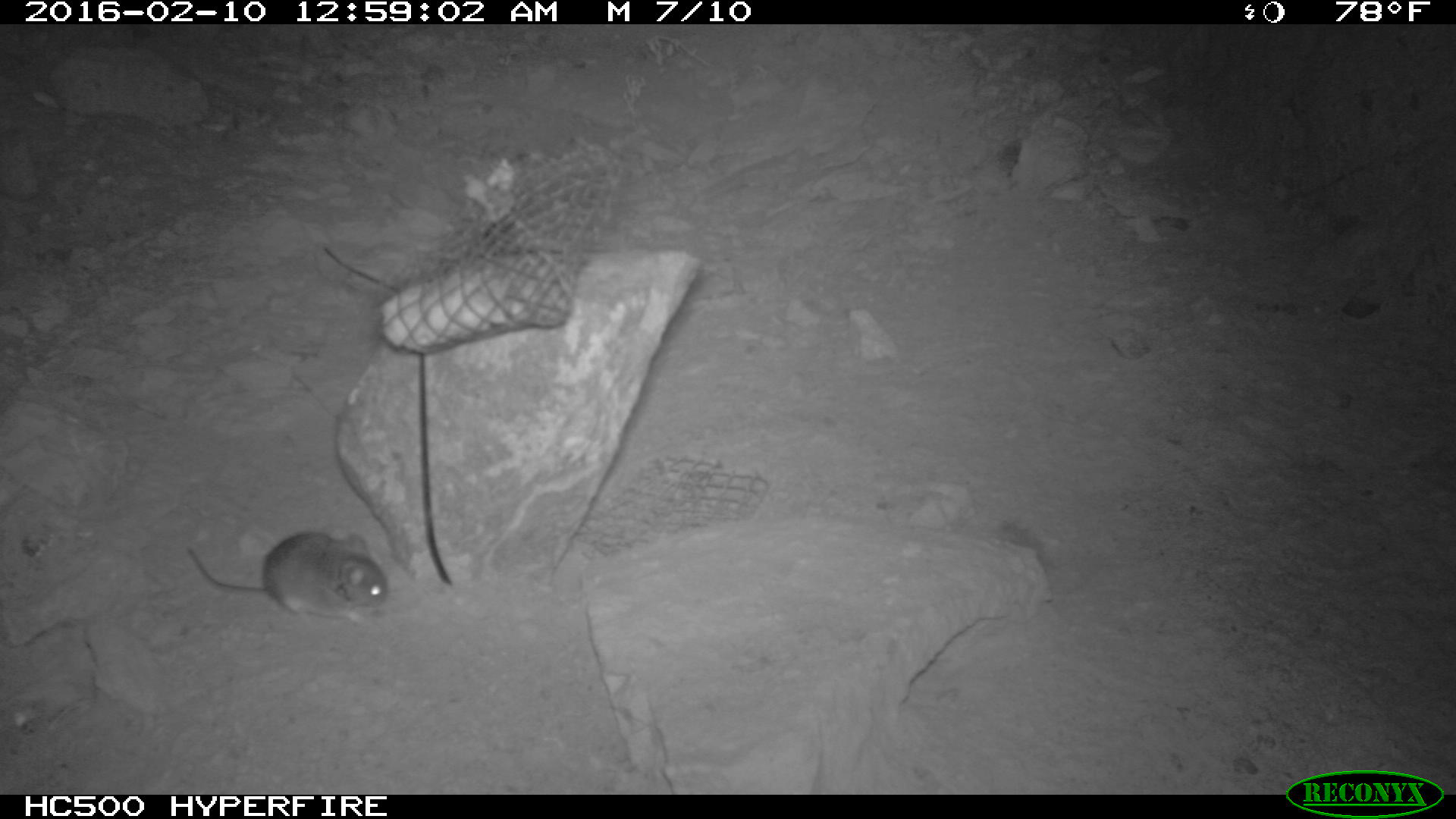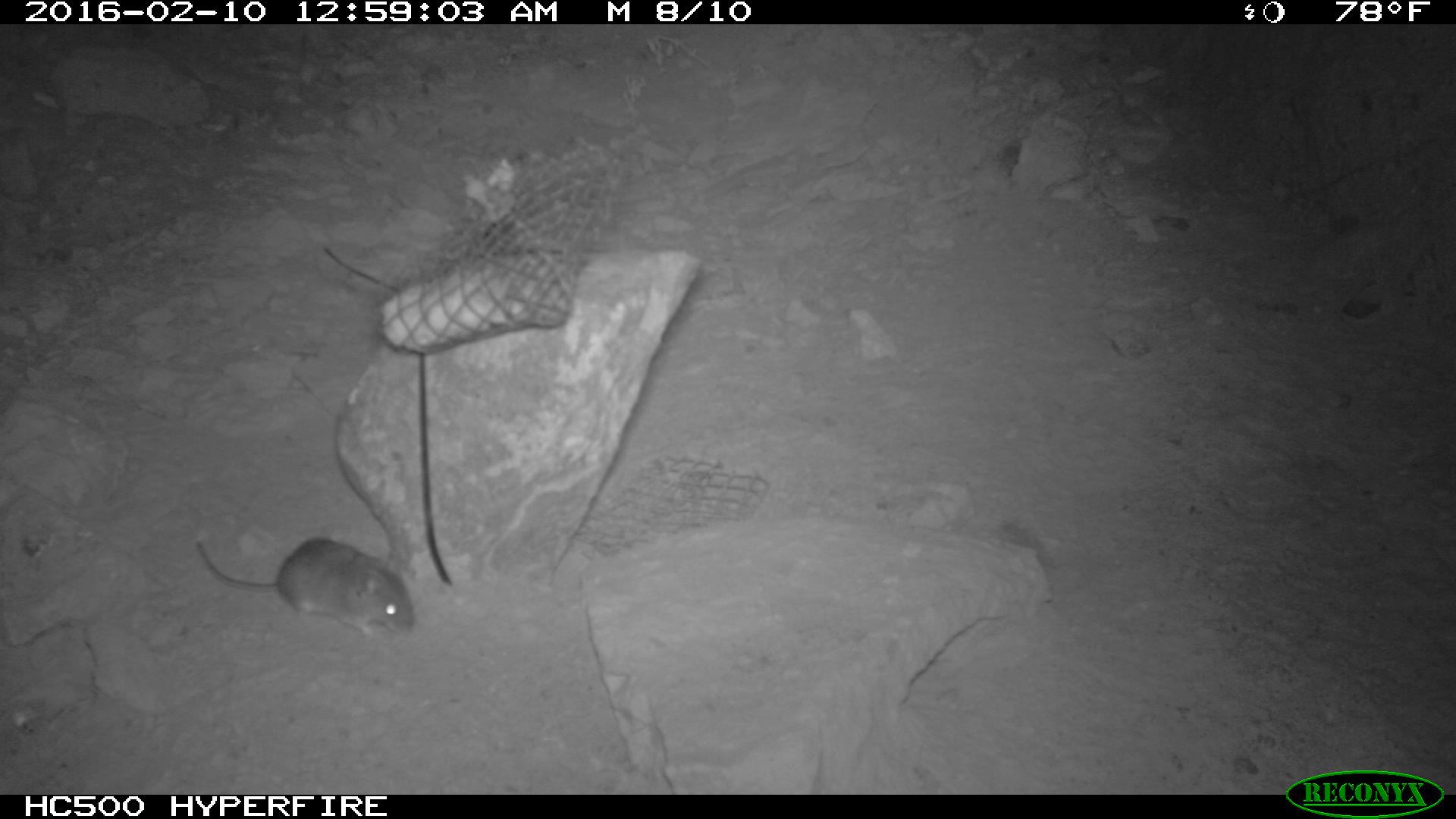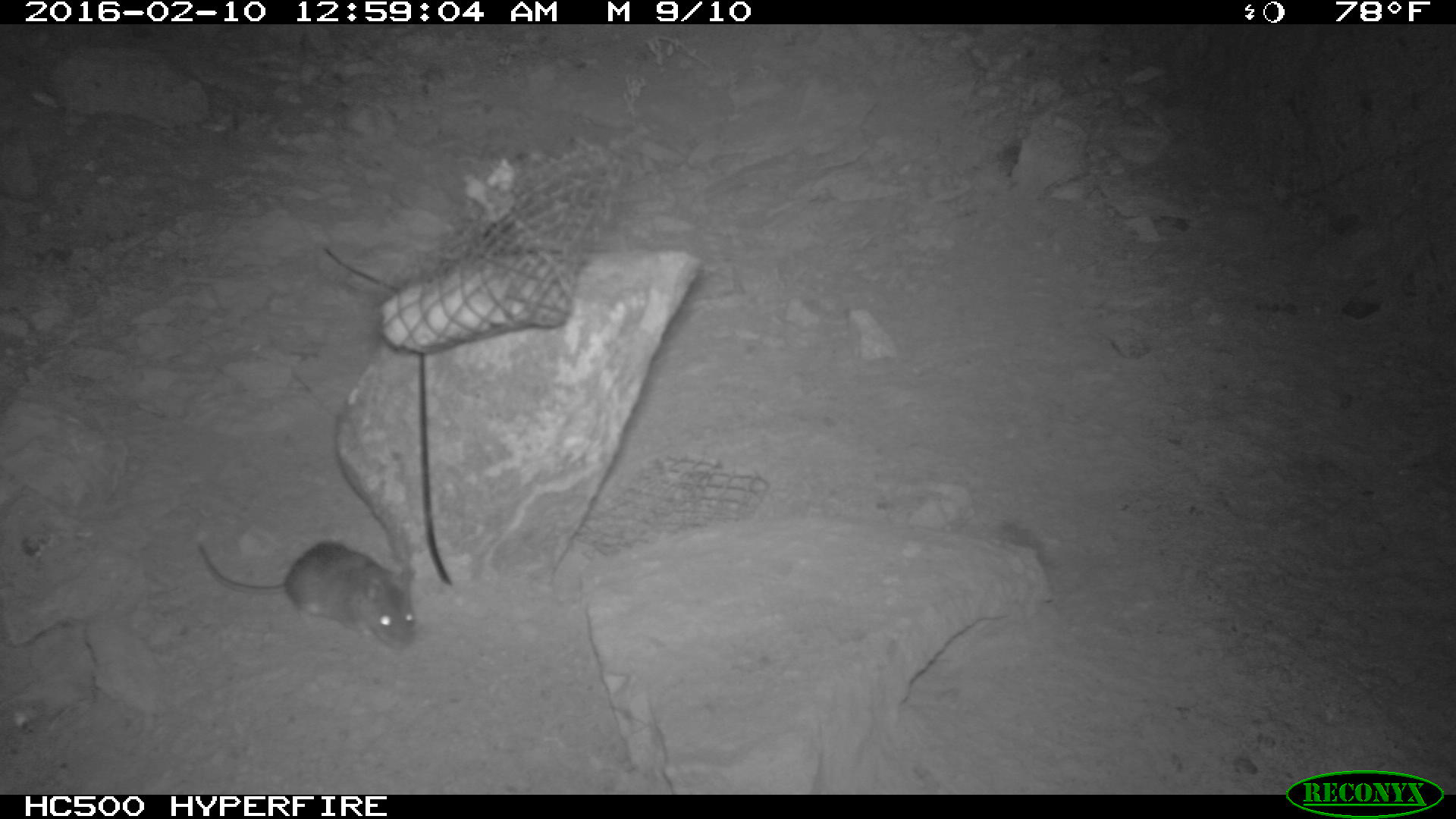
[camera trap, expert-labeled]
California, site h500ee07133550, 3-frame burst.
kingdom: Animalia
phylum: Chordata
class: Mammalia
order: Rodentia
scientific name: Rodentia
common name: rodent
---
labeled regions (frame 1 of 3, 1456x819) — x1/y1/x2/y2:
rodent: 186/530/388/627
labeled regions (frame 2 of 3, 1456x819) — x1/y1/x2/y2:
rodent: 189/535/417/639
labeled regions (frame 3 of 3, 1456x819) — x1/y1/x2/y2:
rodent: 194/540/423/649